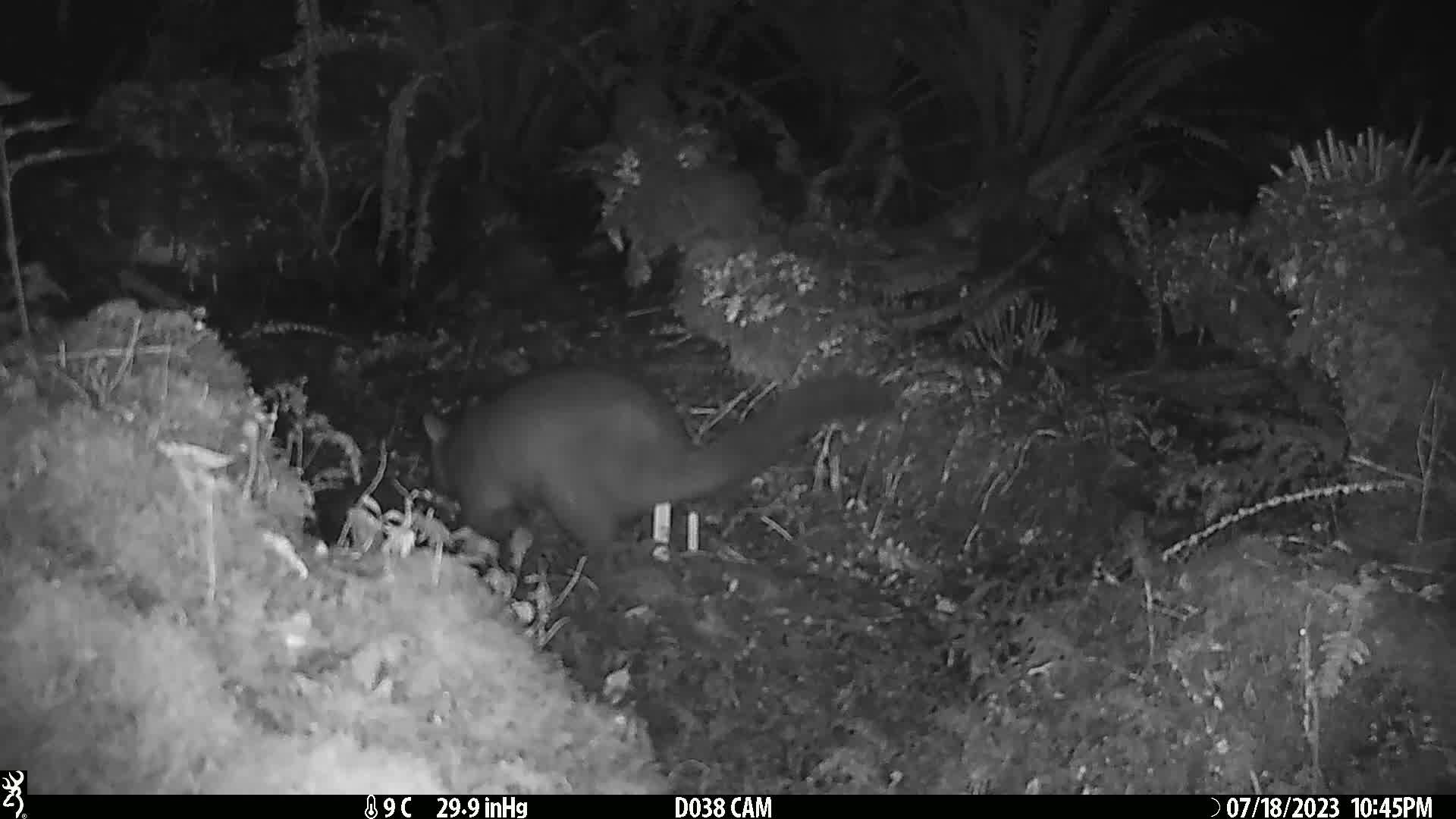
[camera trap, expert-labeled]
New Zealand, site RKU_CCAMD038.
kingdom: Animalia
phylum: Chordata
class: Mammalia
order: Diprotodontia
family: Phalangeridae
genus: Trichosurus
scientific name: Trichosurus vulpecula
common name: common brushtail possum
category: possum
Possum (common brushtail possum) (Trichosurus vulpecula).